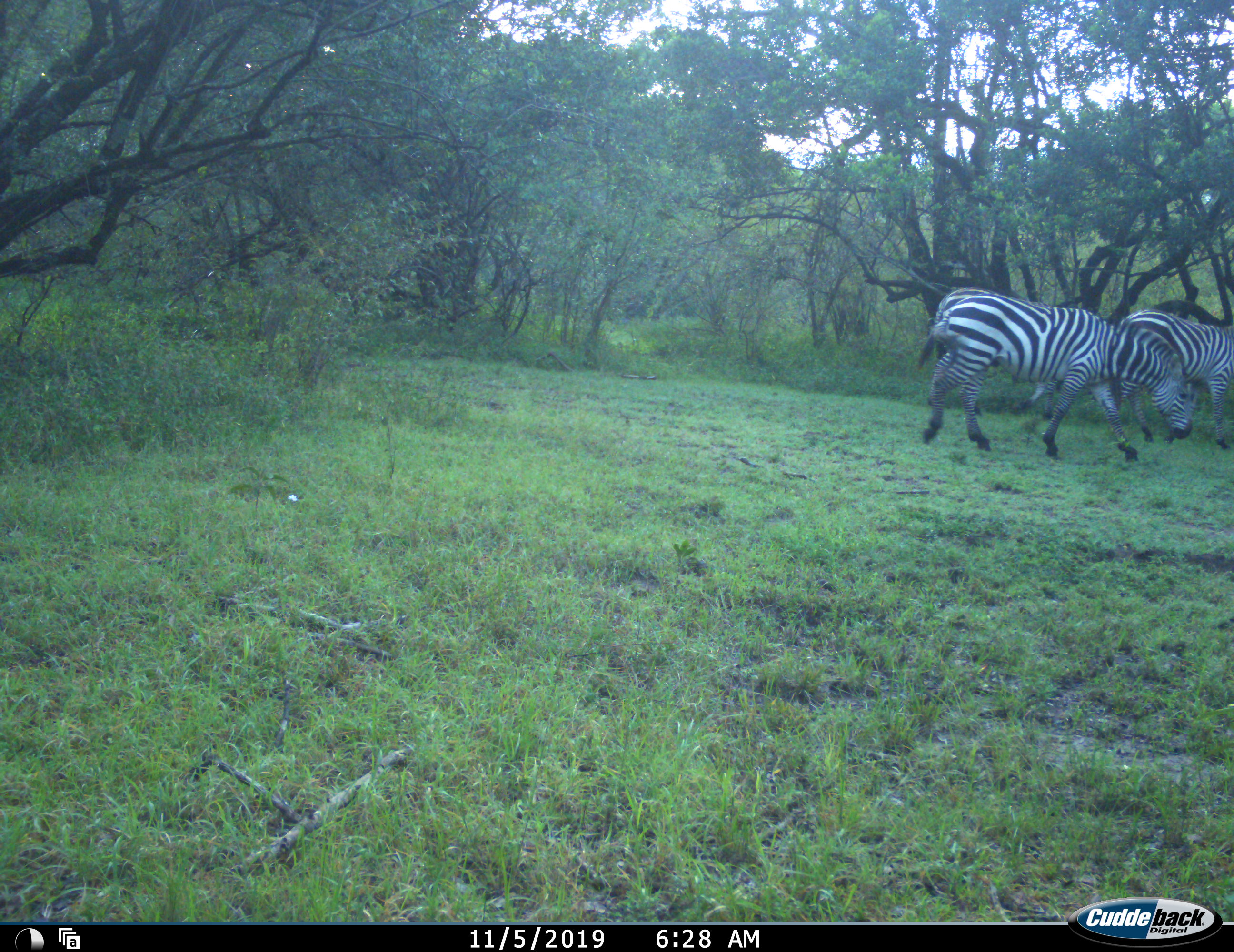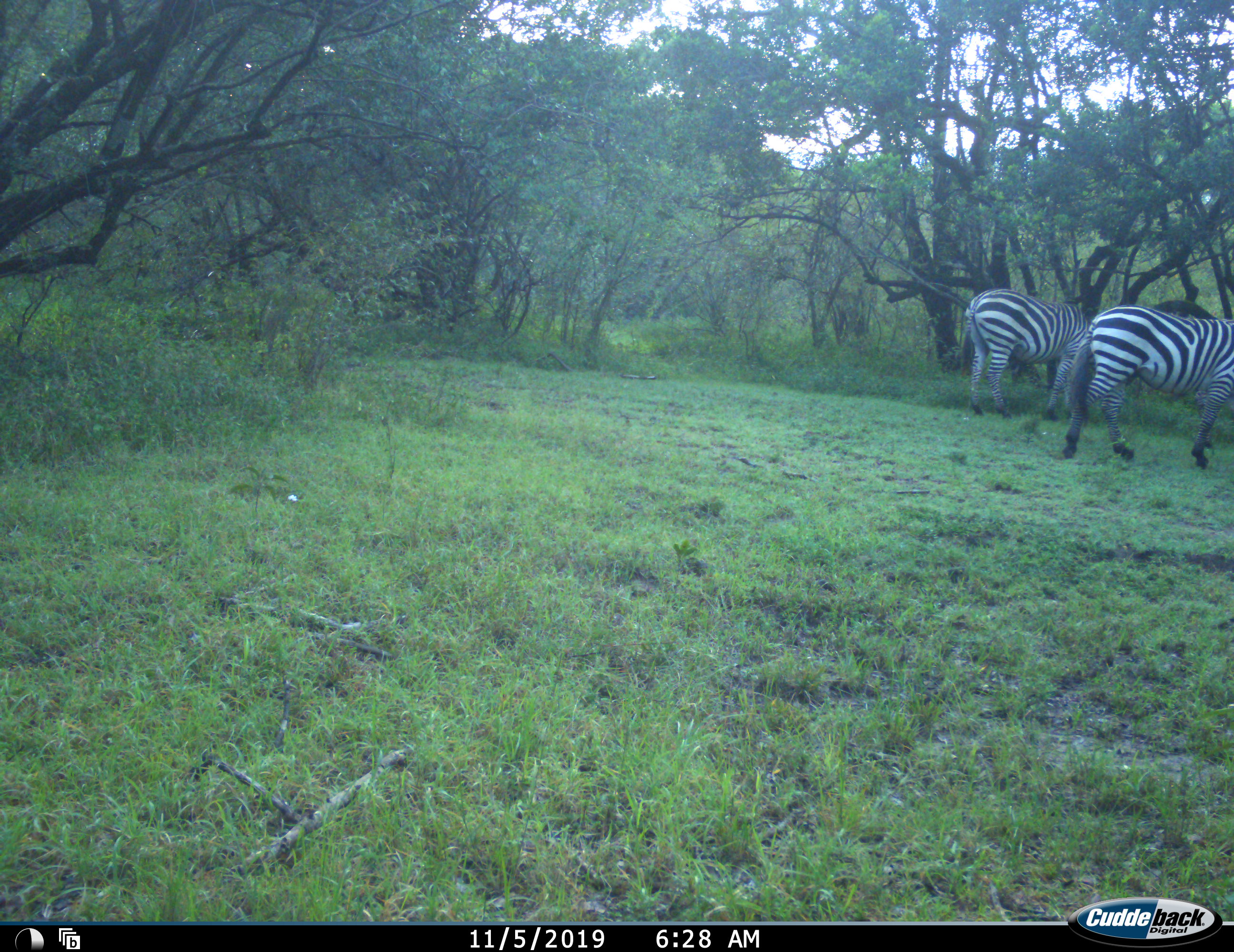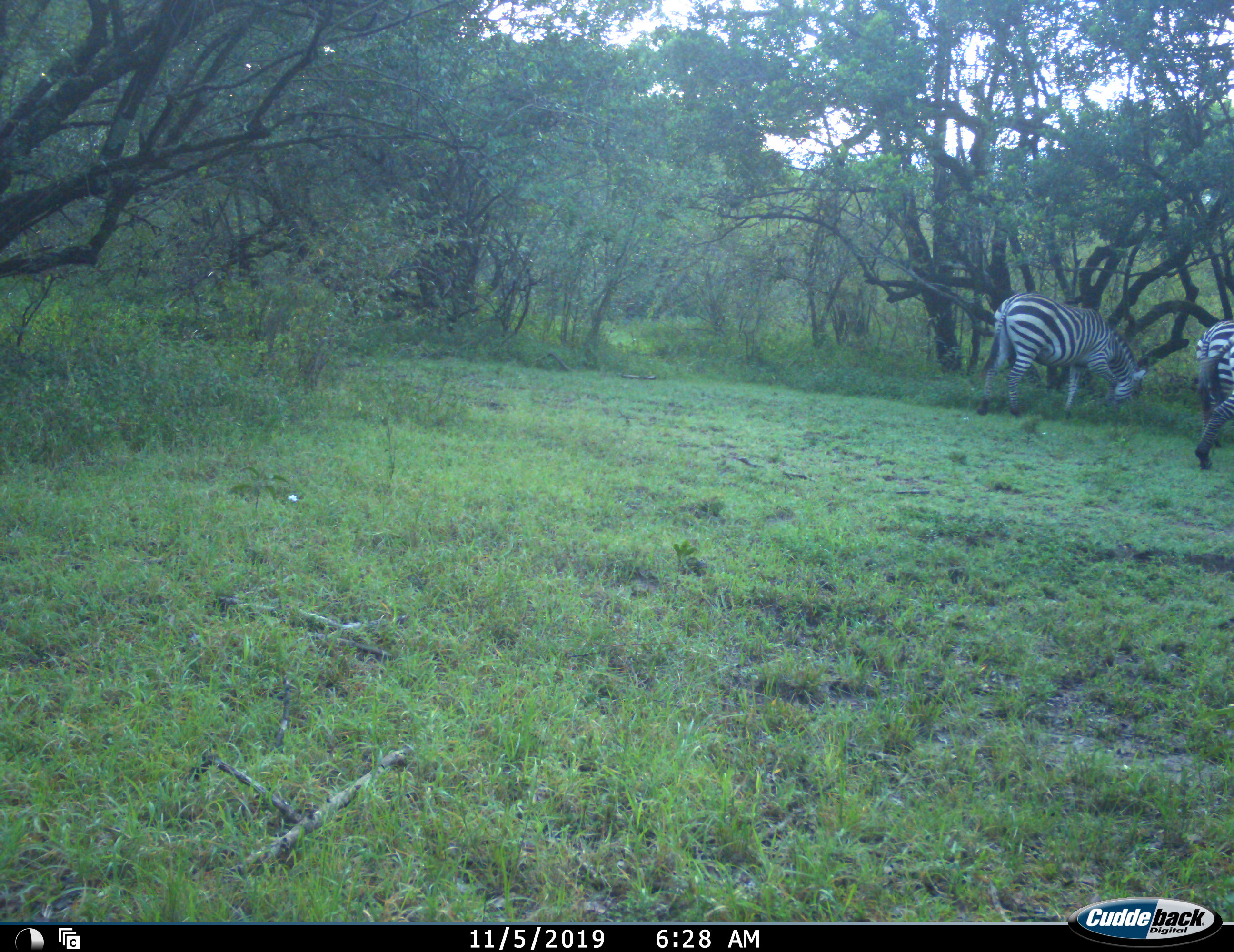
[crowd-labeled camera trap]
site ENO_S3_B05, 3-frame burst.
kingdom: Animalia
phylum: Chordata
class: Mammalia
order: Perissodactyla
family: Equidae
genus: Equus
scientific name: Equus quagga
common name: plains zebra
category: zebraplains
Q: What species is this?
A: Zebraplains (plains zebra) (Equus quagga).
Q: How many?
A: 2.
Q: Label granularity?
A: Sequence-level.